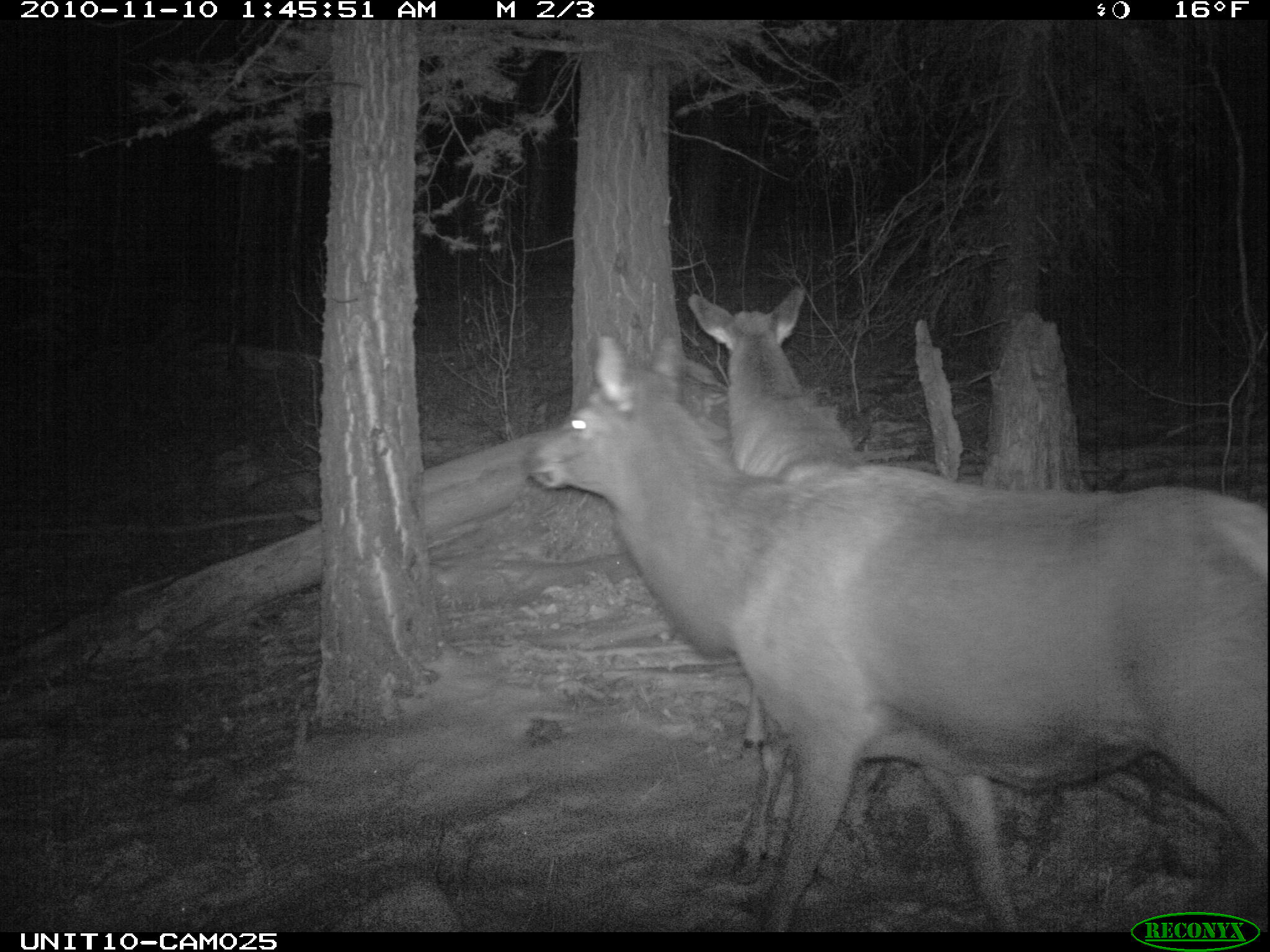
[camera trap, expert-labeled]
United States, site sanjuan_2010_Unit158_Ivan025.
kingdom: Animalia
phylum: Chordata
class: Mammalia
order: Artiodactyla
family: Cervidae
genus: Cervus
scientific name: Cervus elaphus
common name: red deer